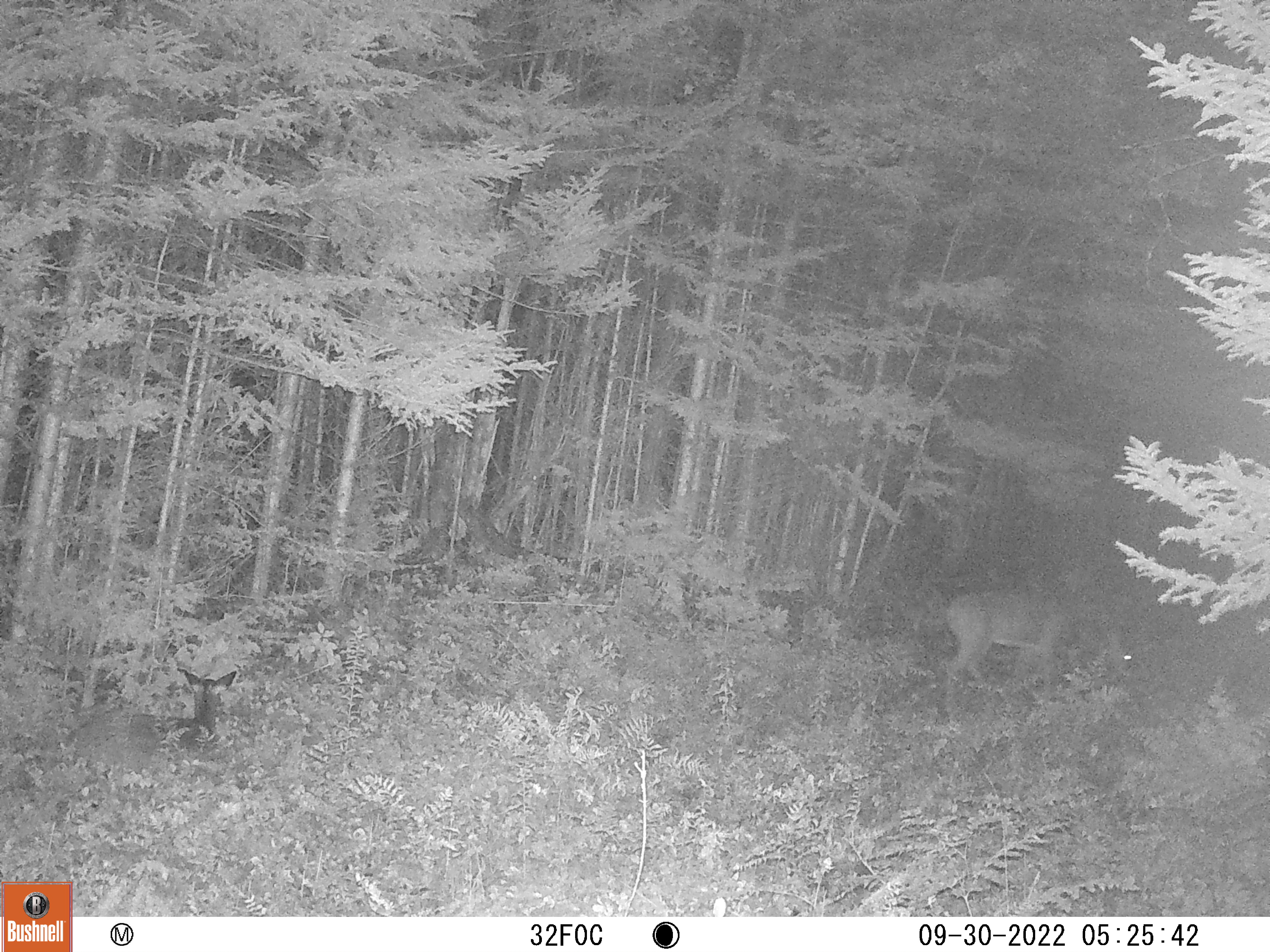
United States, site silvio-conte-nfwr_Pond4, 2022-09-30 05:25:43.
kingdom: Animalia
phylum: Chordata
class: Mammalia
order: Artiodactyla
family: Cervidae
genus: Odocoileus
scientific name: Odocoileus virginianus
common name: white-tailed deer